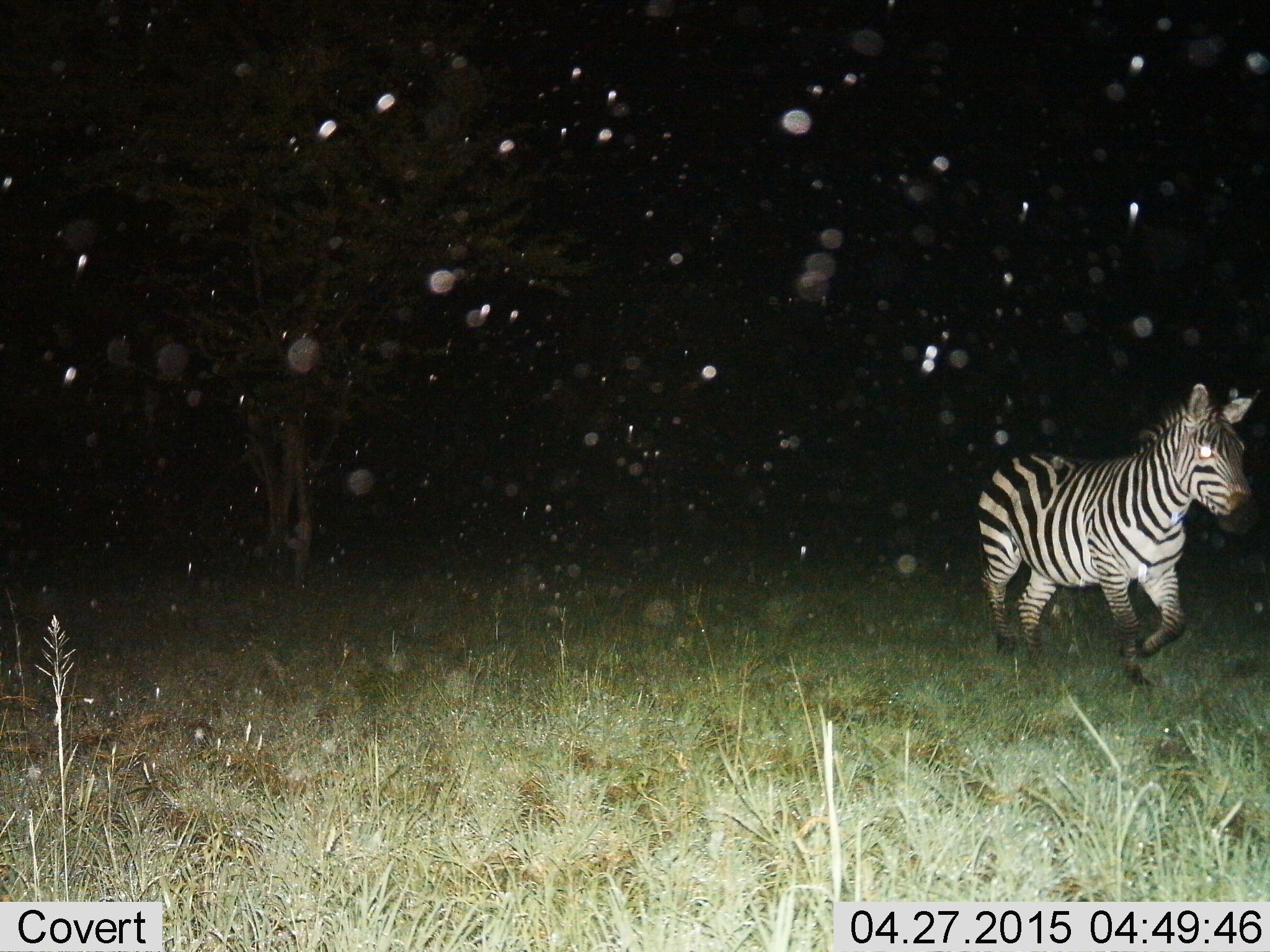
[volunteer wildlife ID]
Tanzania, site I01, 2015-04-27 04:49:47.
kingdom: Animalia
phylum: Chordata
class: Mammalia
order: Perissodactyla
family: Equidae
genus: Equus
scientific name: Equus quagga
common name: plains zebra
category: zebra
Zebra (plains zebra) (Equus quagga), count 1. Behavior (volunteer vote fractions): standing 0%, resting 0%, moving 100%, interacting 0%. Young present (vote fraction): 0%. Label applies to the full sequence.